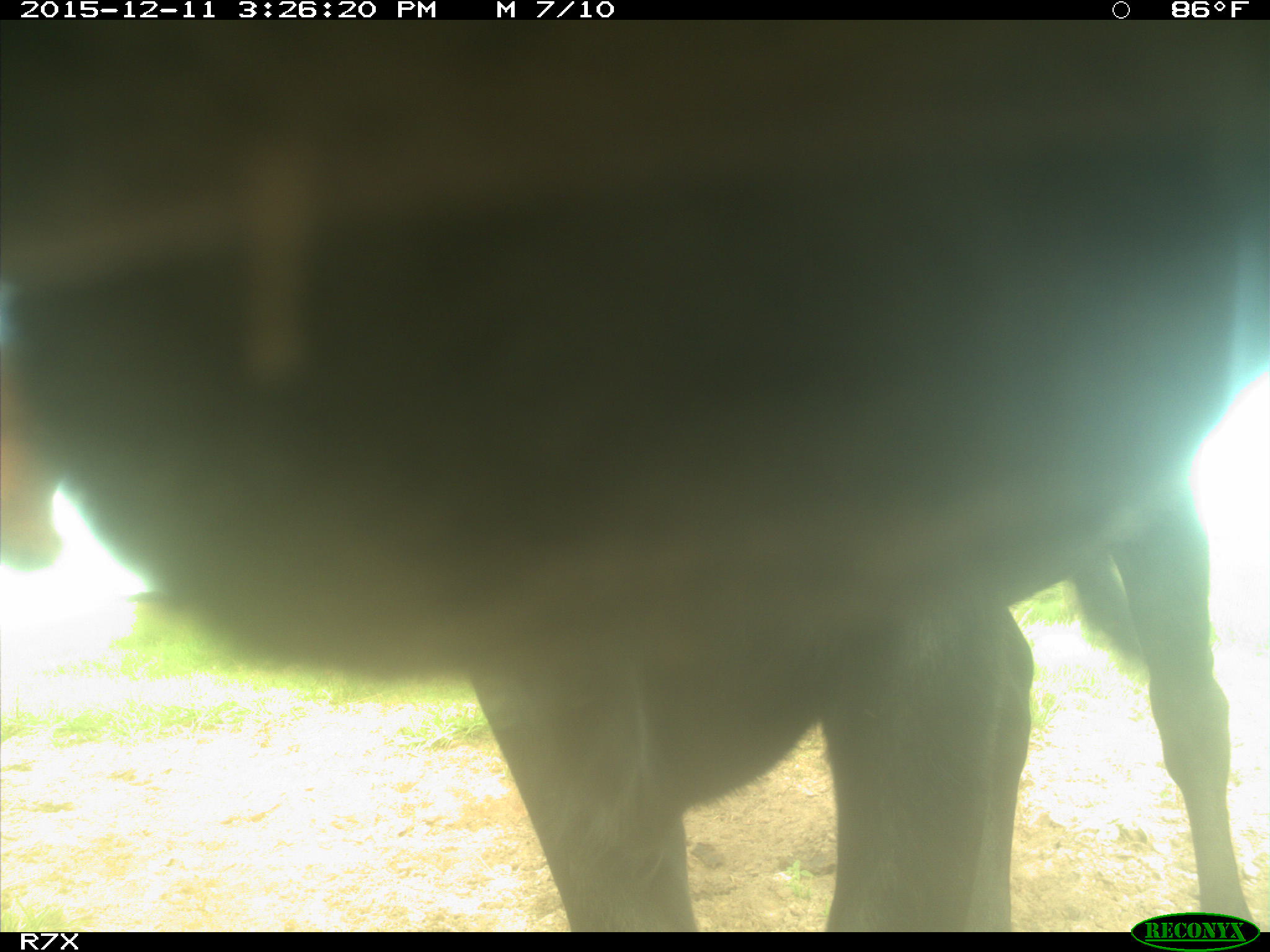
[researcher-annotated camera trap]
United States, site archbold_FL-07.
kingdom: Animalia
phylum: Chordata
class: Mammalia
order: Artiodactyla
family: Bovidae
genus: Bos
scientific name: Bos taurus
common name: domestic cow